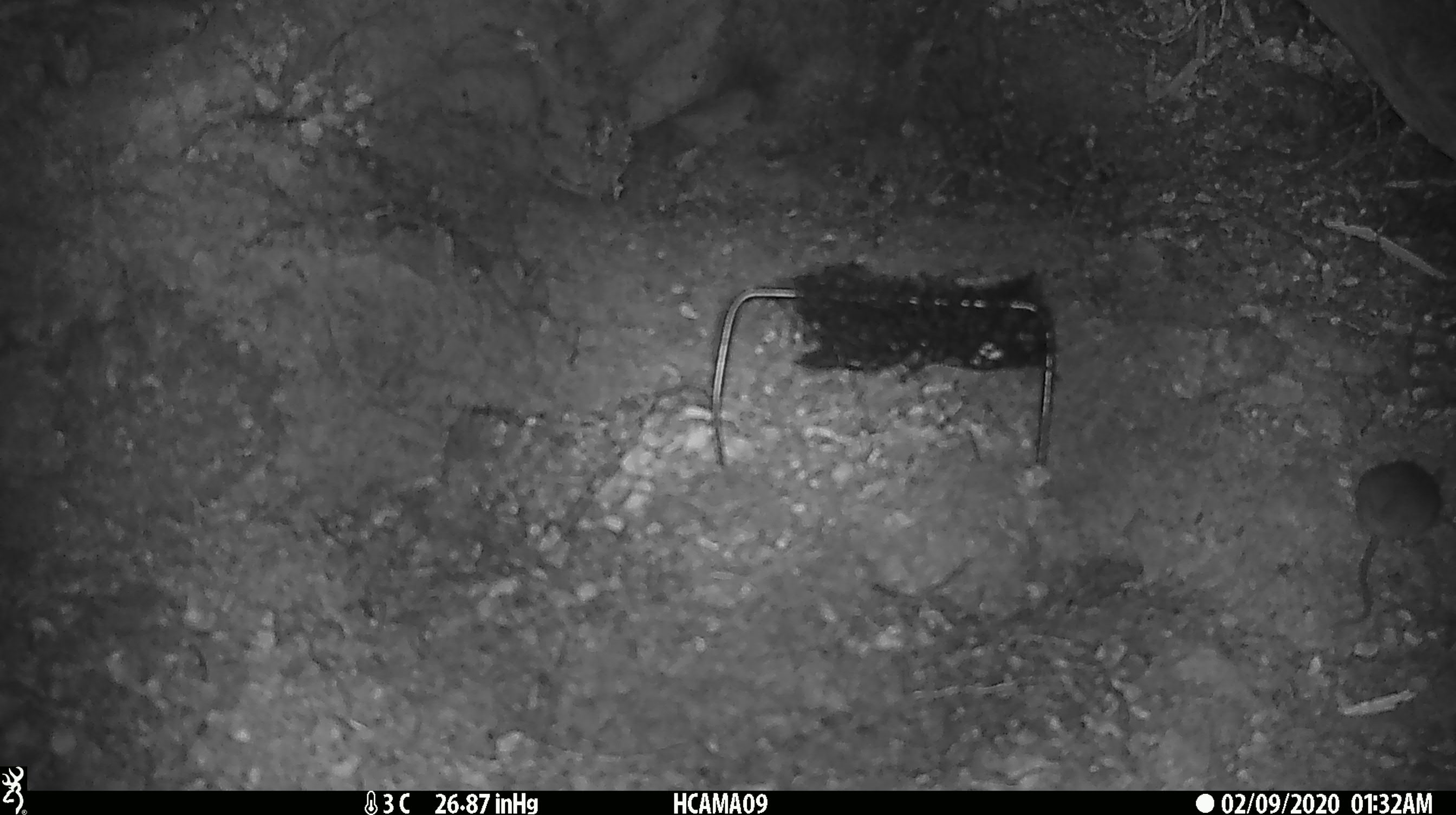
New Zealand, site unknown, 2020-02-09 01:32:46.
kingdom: Animalia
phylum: Chordata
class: Mammalia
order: Rodentia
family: Muridae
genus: Mus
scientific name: Mus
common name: mouse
Mouse (Mus).